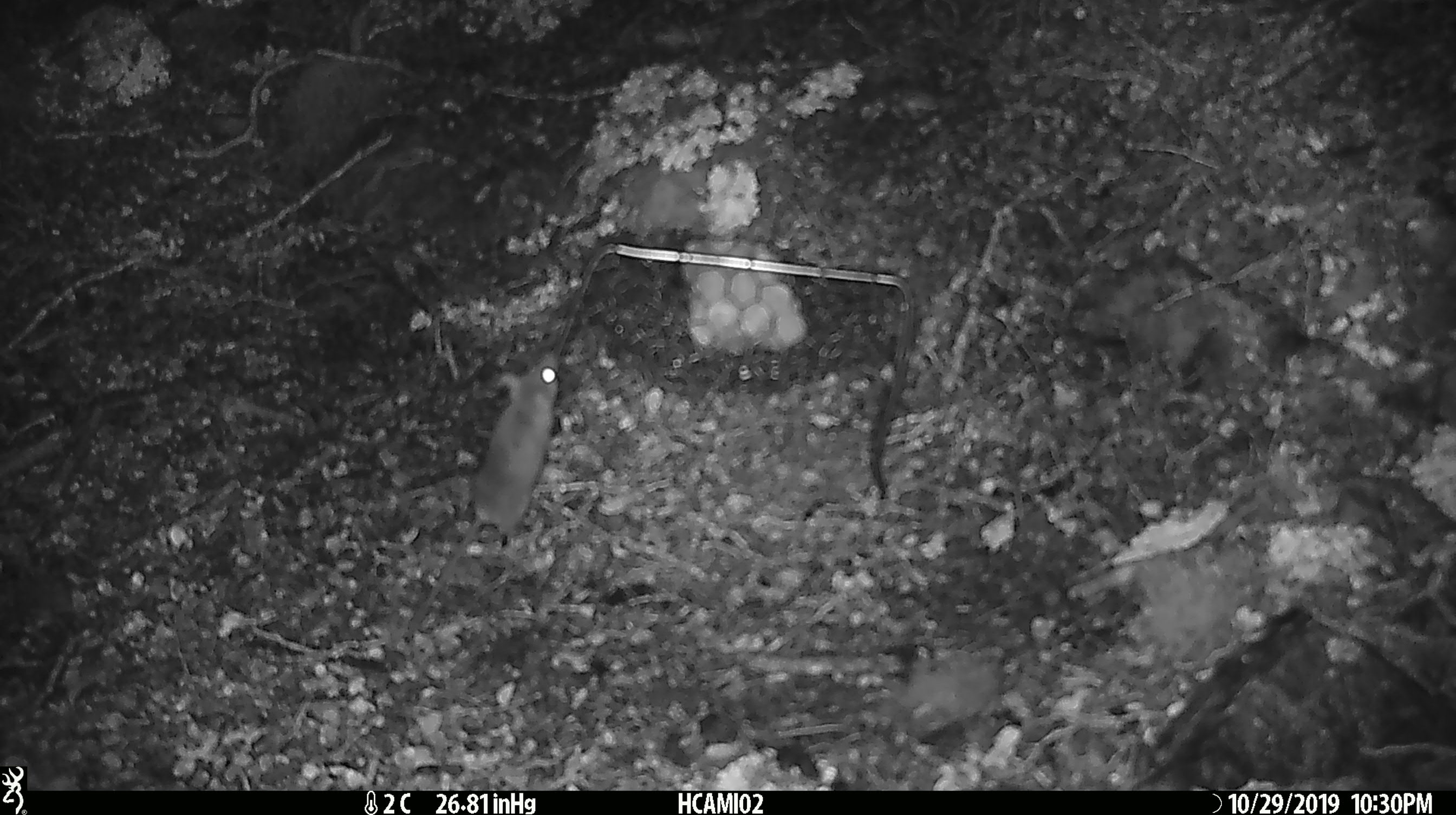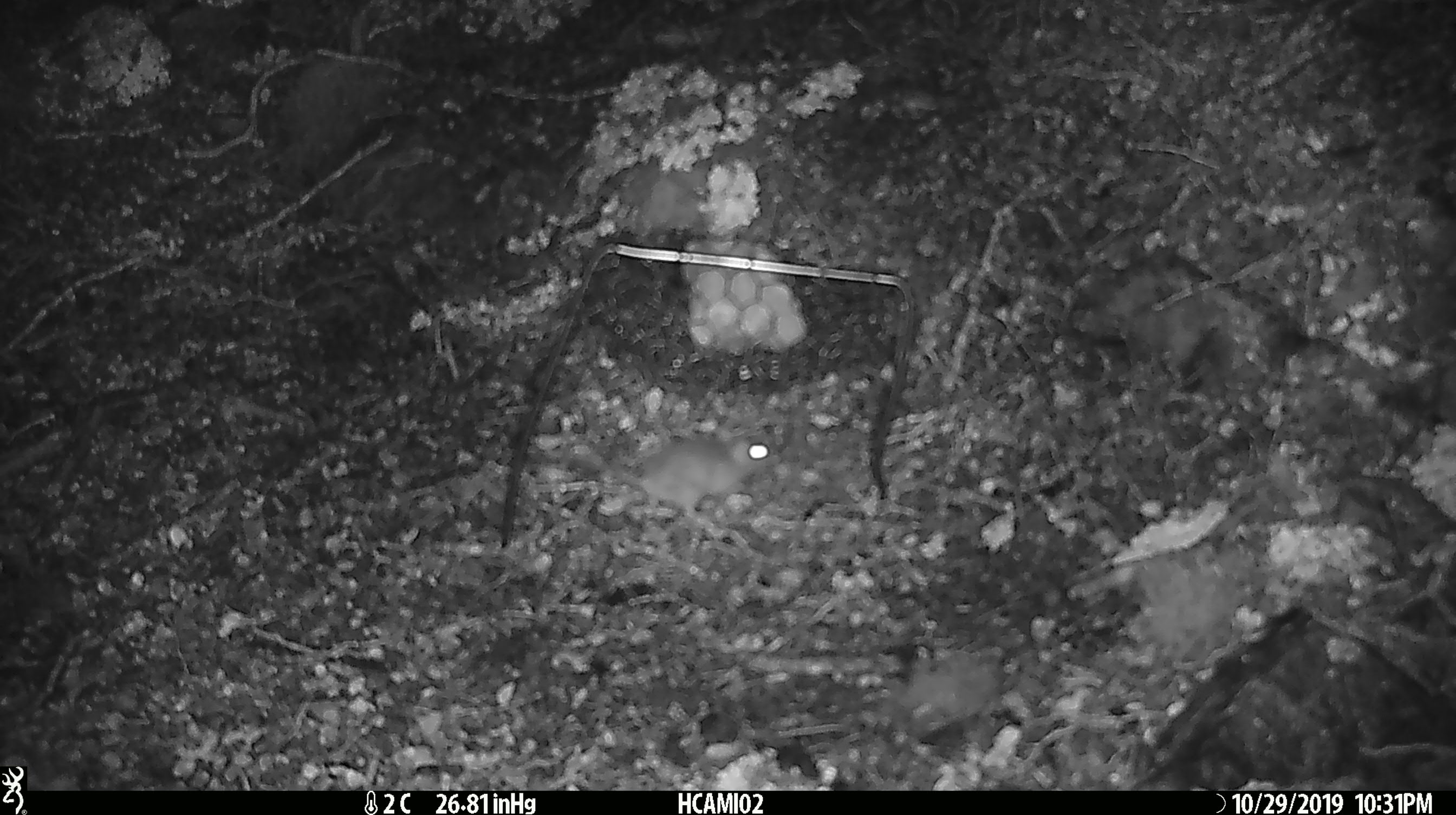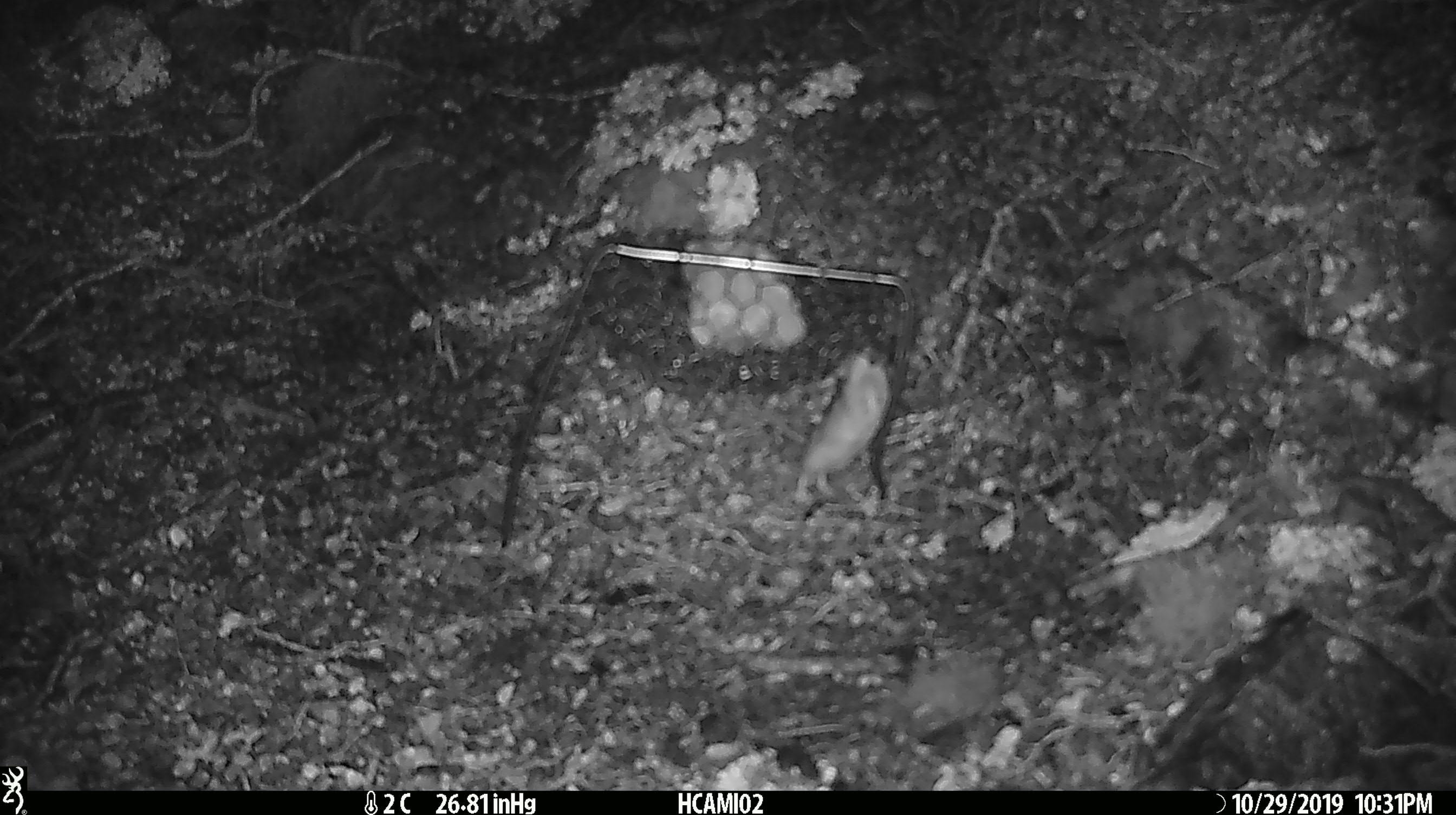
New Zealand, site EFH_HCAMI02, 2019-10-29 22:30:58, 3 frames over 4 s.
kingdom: Animalia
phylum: Chordata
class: Mammalia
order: Rodentia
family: Muridae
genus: Mus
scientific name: Mus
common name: mouse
Mouse (Mus).